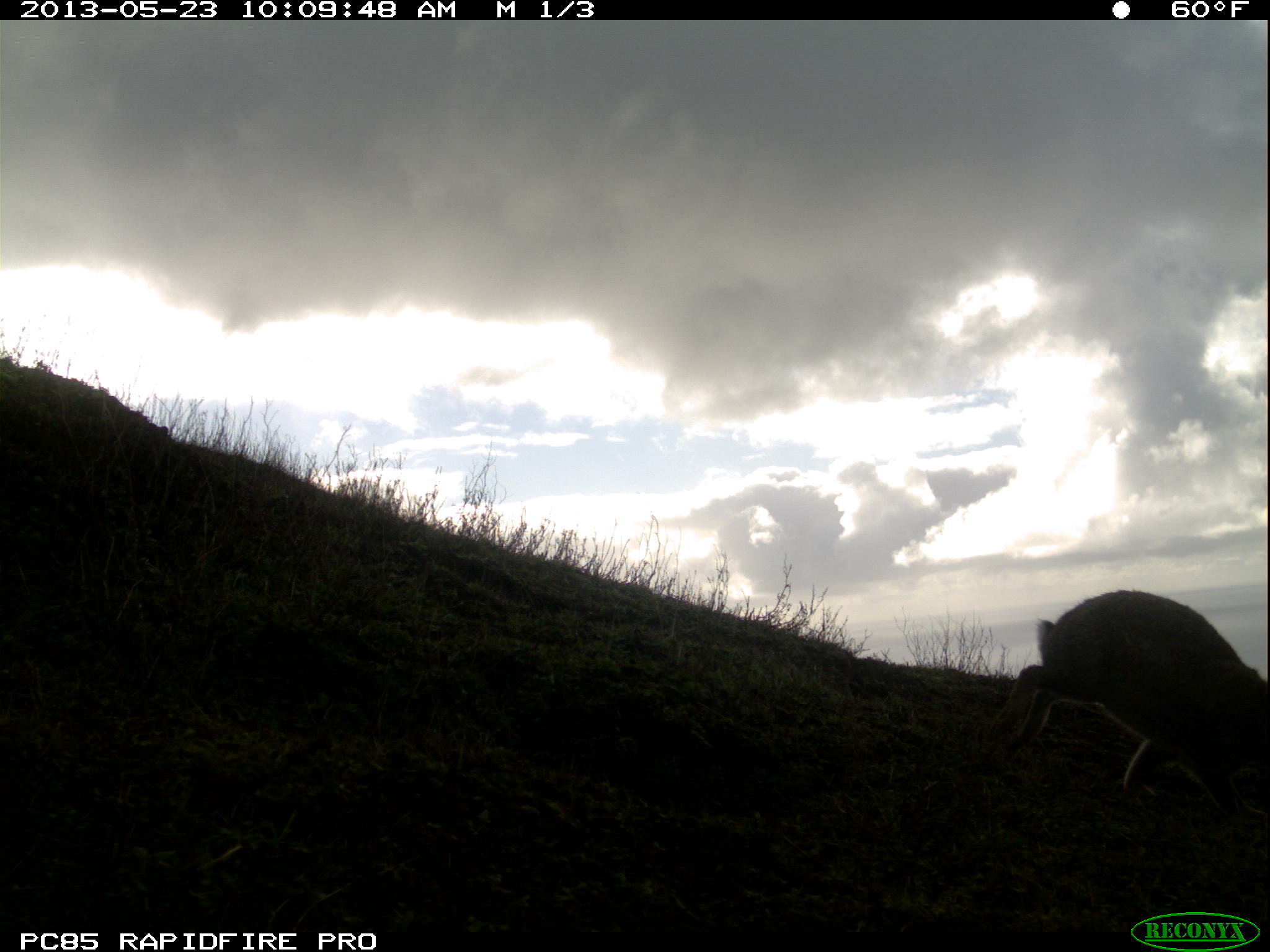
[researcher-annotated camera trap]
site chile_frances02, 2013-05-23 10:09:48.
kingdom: Animalia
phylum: Chordata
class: Mammalia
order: Lagomorpha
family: Leporidae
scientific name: Leporidae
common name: rabbits and hares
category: rabbit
Rabbit (rabbits and hares) (Leporidae).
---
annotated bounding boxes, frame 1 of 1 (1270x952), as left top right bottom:
rabbit: 988 585 1267 819